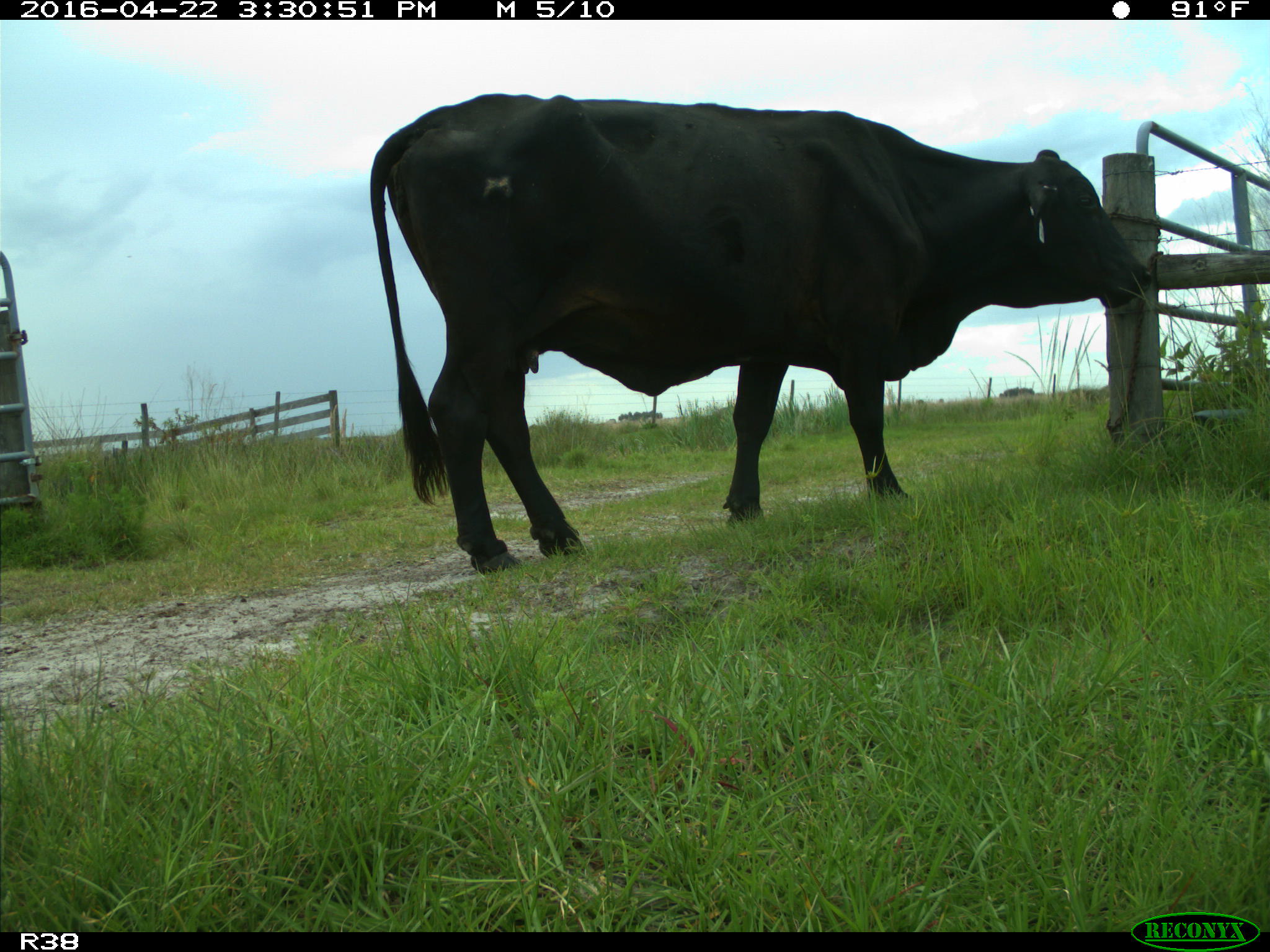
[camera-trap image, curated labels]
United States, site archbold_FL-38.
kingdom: Animalia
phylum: Chordata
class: Mammalia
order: Artiodactyla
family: Bovidae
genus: Bos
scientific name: Bos taurus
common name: domestic cow